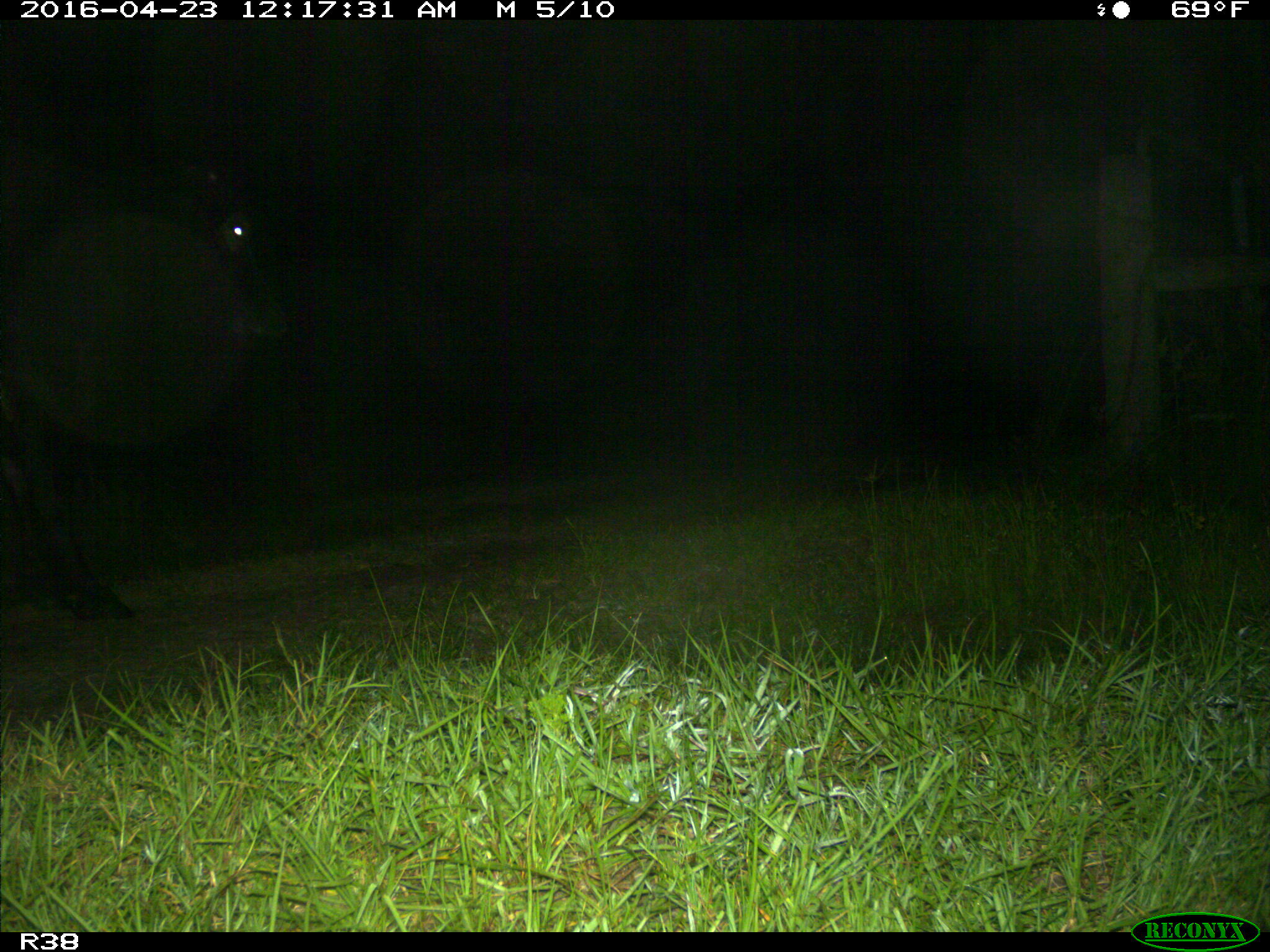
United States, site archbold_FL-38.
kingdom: Animalia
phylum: Chordata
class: Mammalia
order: Artiodactyla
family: Bovidae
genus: Bos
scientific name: Bos taurus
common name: domestic cow